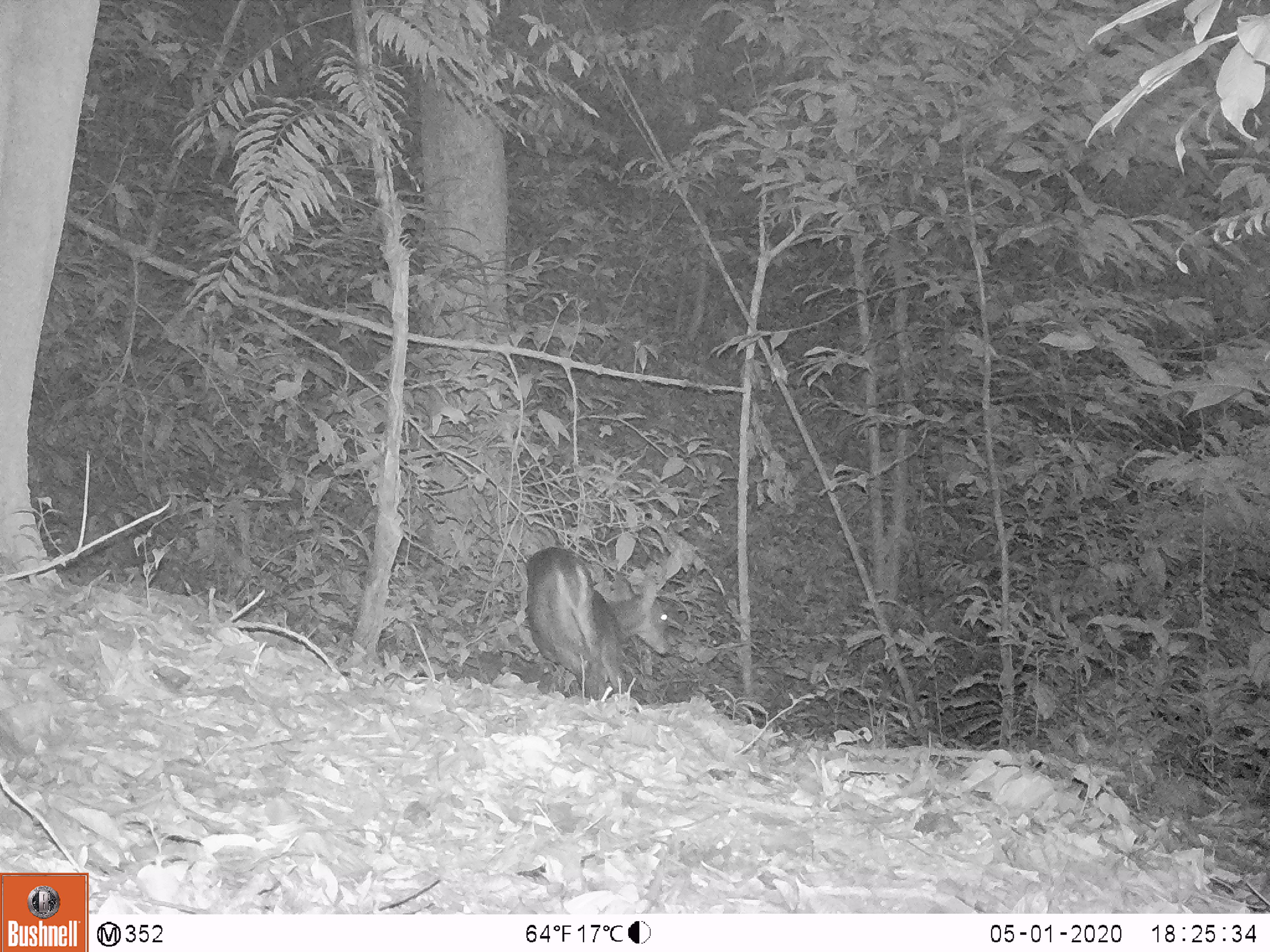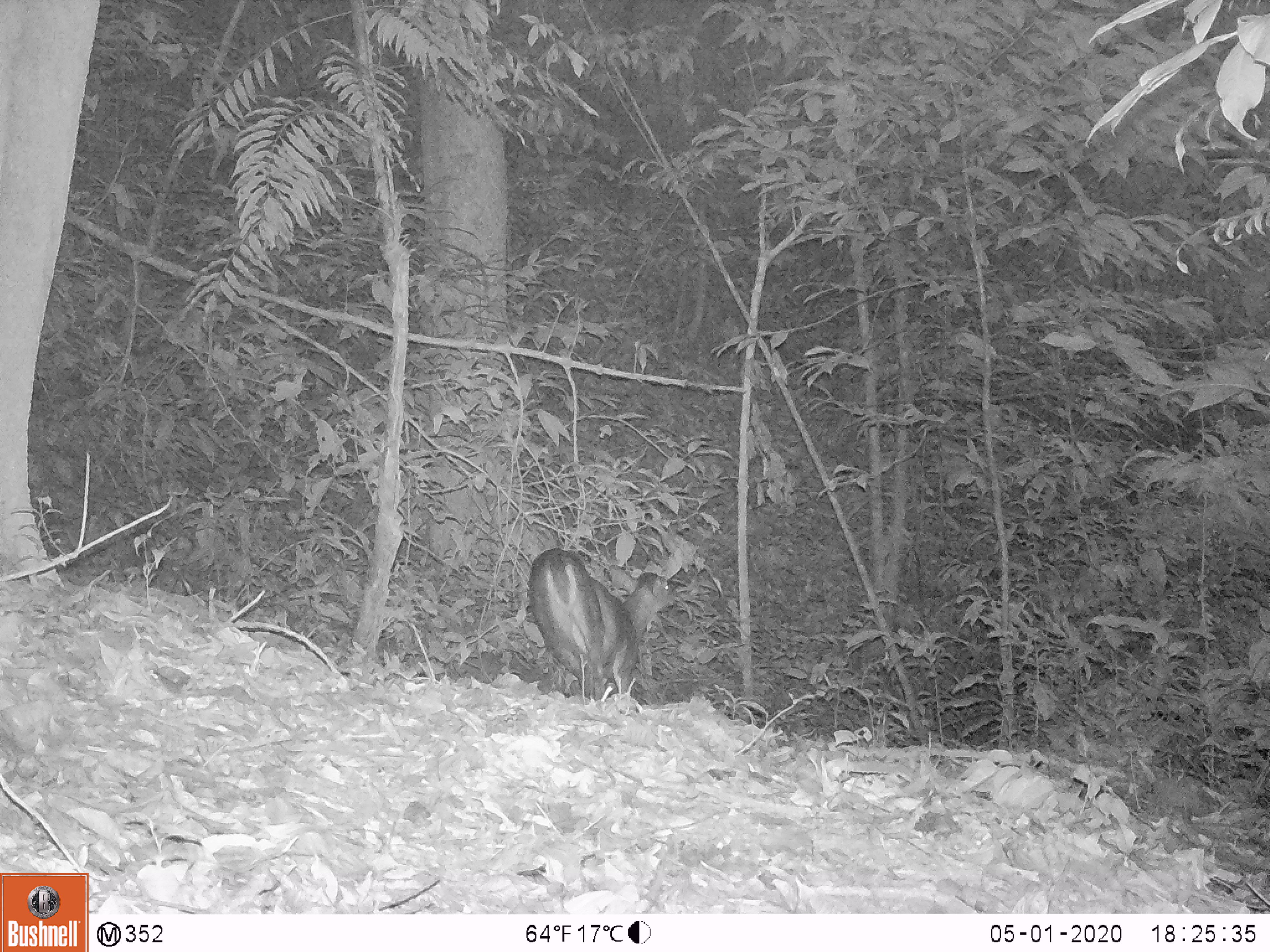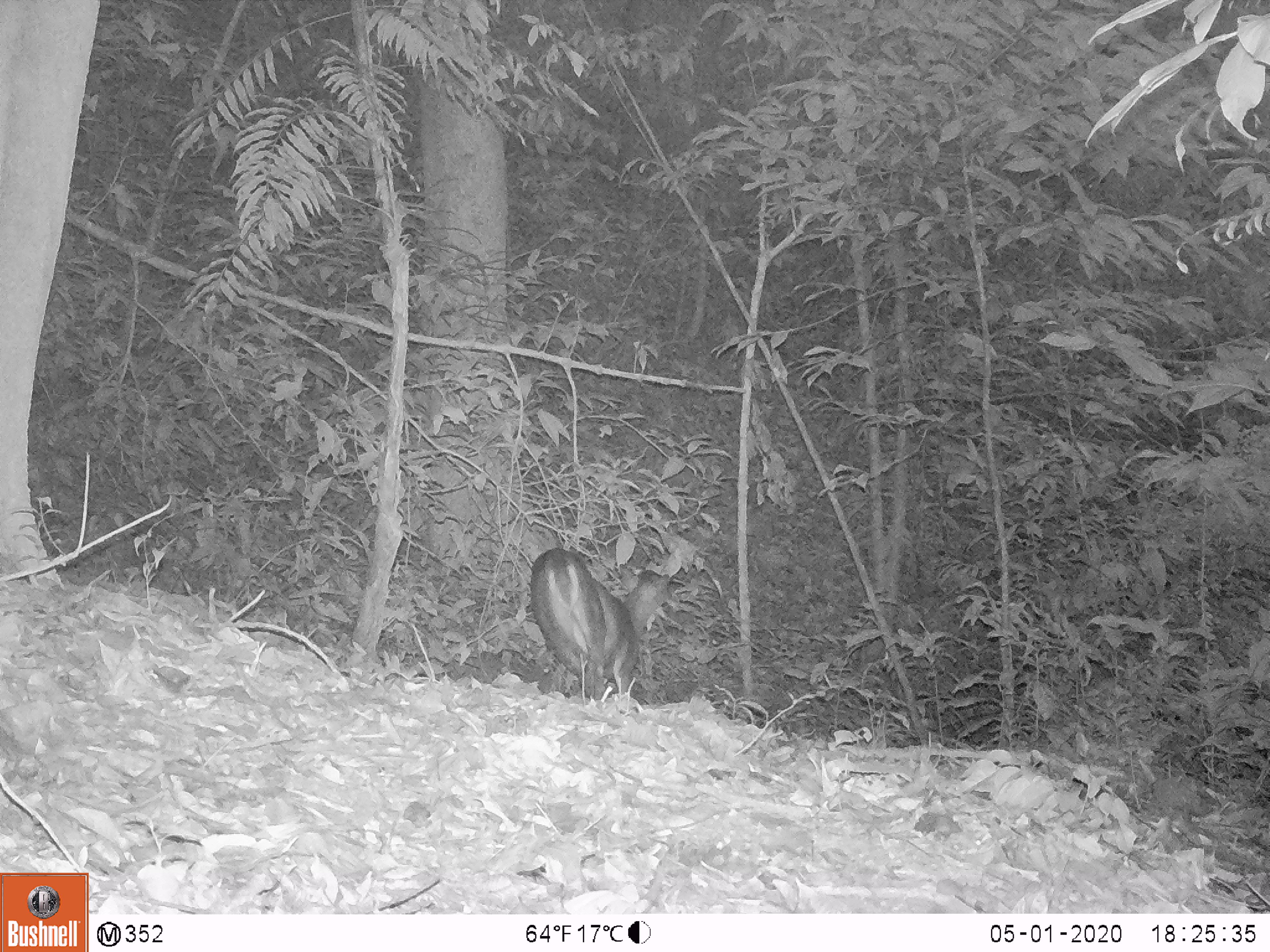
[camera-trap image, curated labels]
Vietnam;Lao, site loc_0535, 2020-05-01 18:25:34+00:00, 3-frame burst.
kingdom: Animalia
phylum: Chordata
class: Mammalia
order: Artiodactyla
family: Cervidae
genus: Muntiacus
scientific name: Muntiacus vuquangensis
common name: large-antlered muntjac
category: large antlered muntjac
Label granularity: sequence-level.